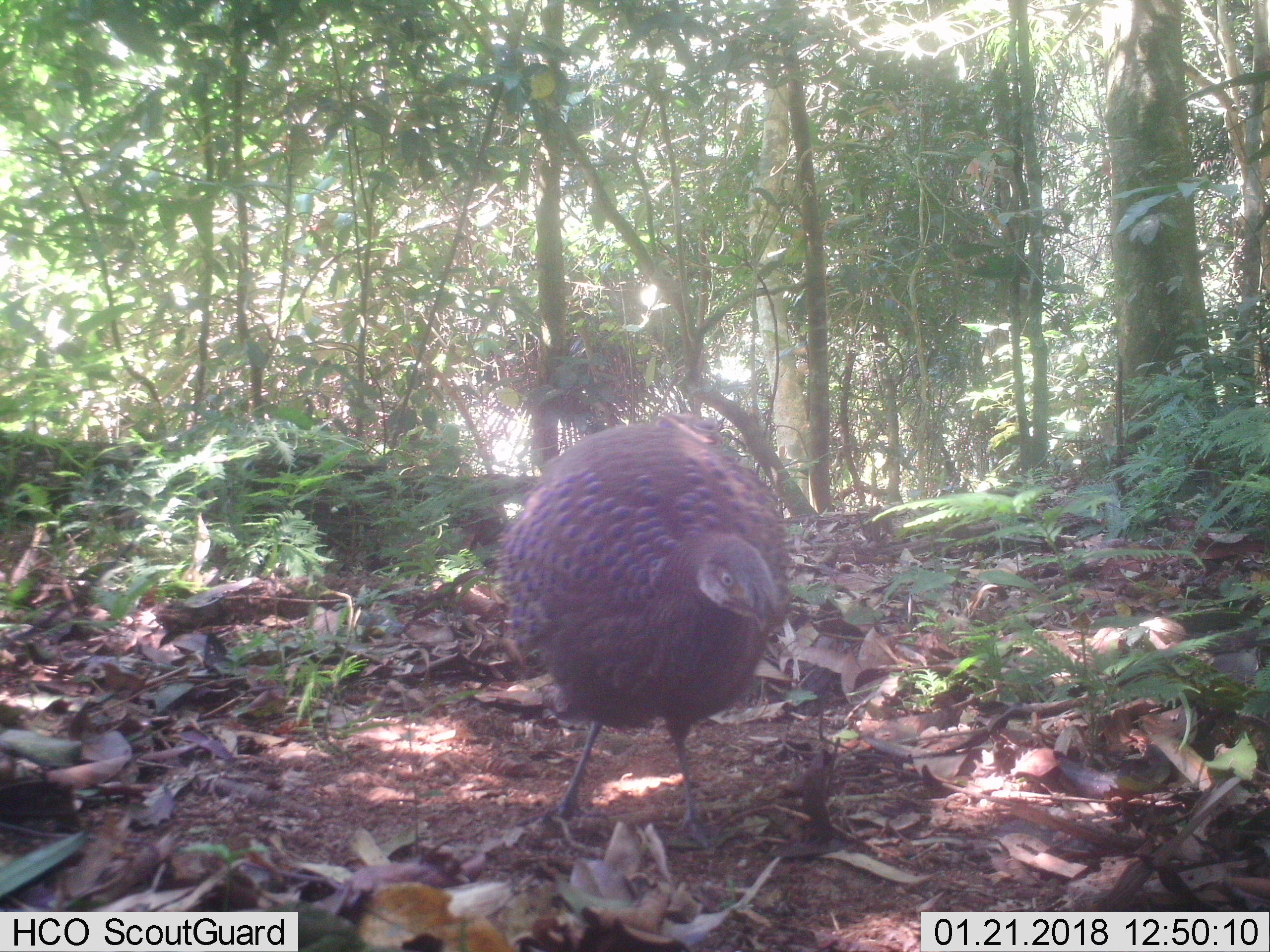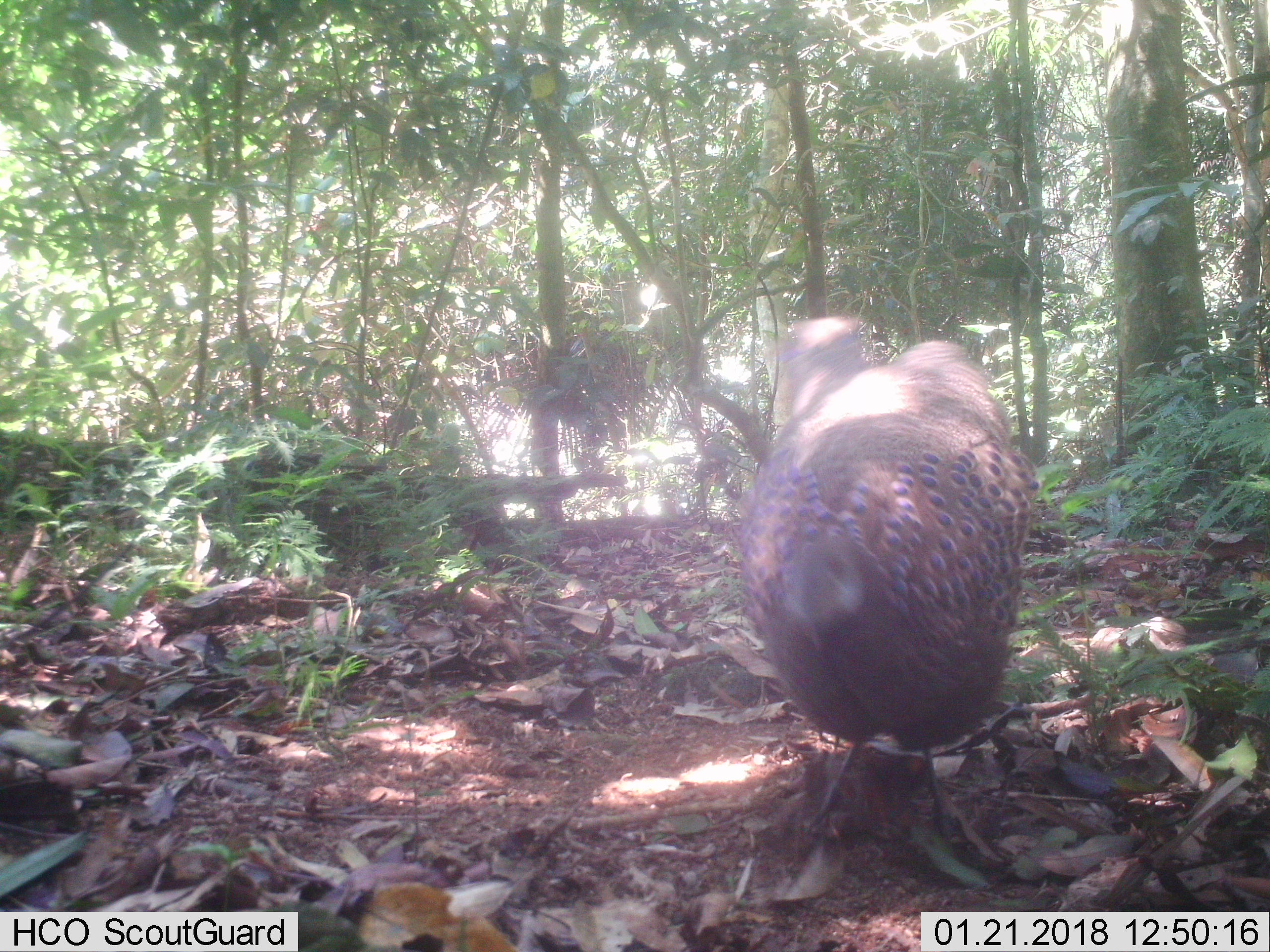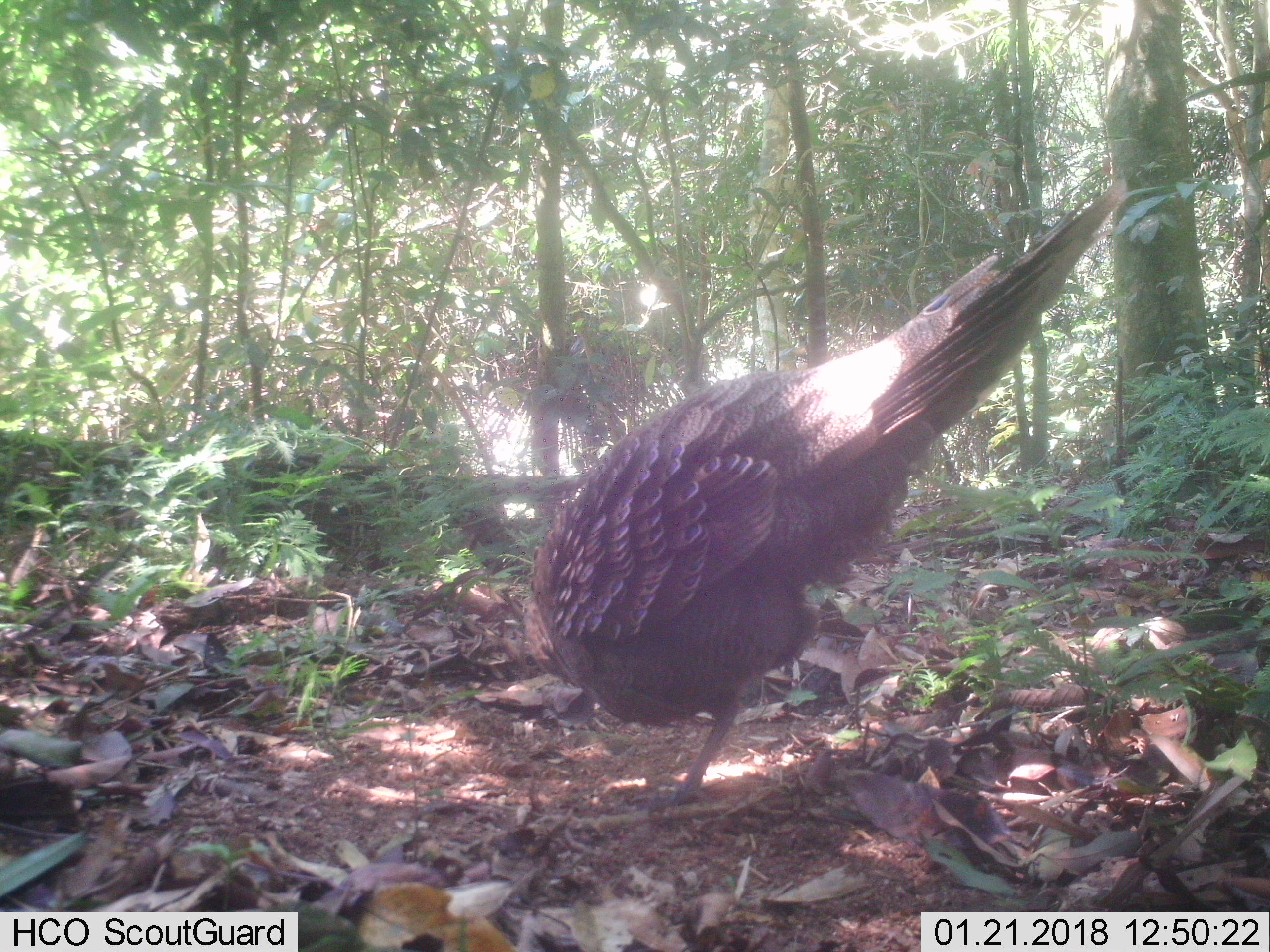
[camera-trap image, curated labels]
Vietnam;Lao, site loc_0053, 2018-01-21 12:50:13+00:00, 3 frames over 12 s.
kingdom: Animalia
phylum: Chordata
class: Aves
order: Galliformes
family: Phasianidae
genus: Polyplectron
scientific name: Polyplectron bicalcaratum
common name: gray peacock-pheasant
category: grey peacock pheasant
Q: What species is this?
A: Grey peacock pheasant (gray peacock-pheasant) (Polyplectron bicalcaratum).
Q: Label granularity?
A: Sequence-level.